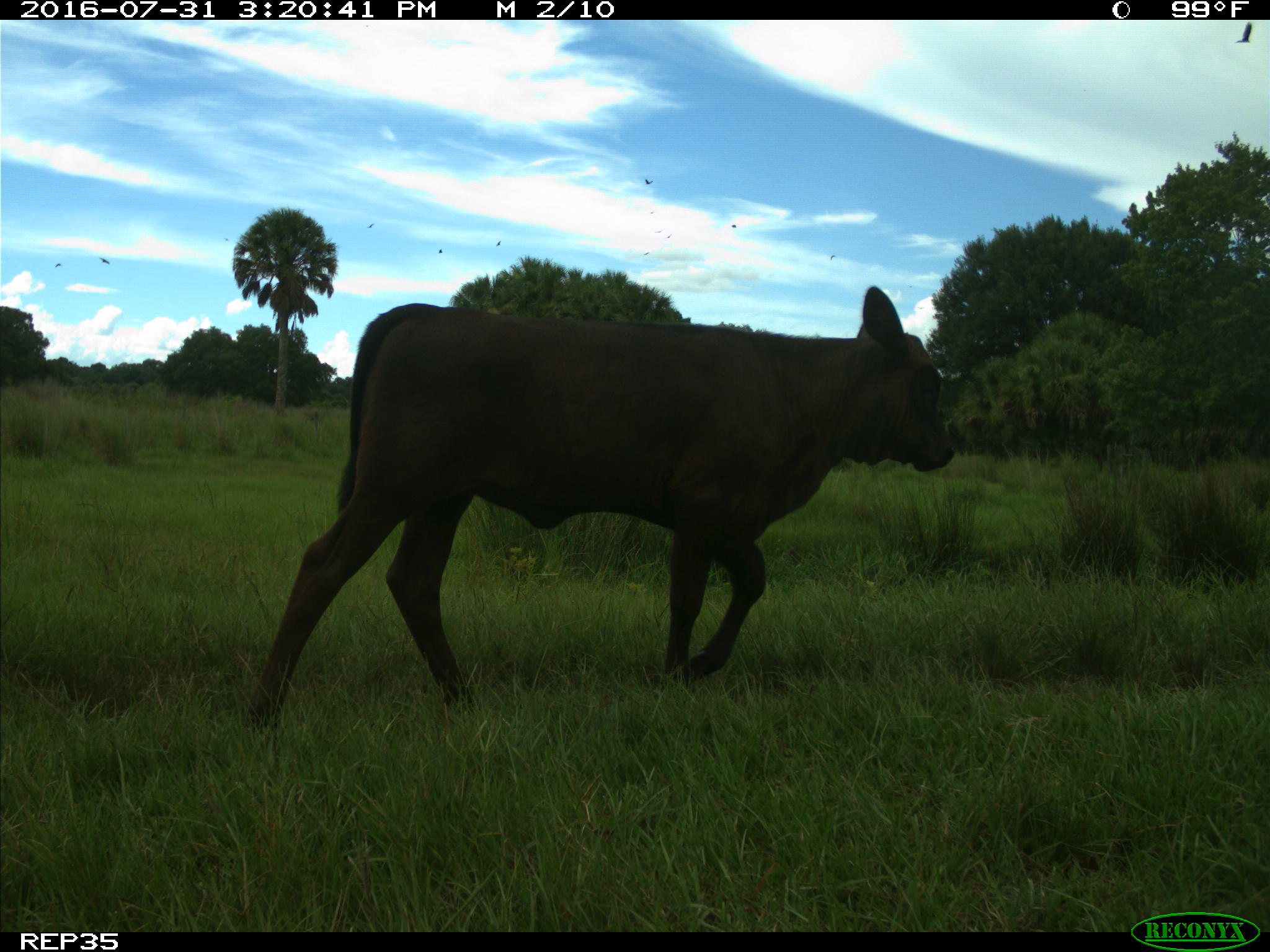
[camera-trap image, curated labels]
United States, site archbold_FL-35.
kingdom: Animalia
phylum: Chordata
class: Mammalia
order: Artiodactyla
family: Bovidae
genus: Bos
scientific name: Bos taurus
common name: domestic cow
Bos taurus (domestic cow).